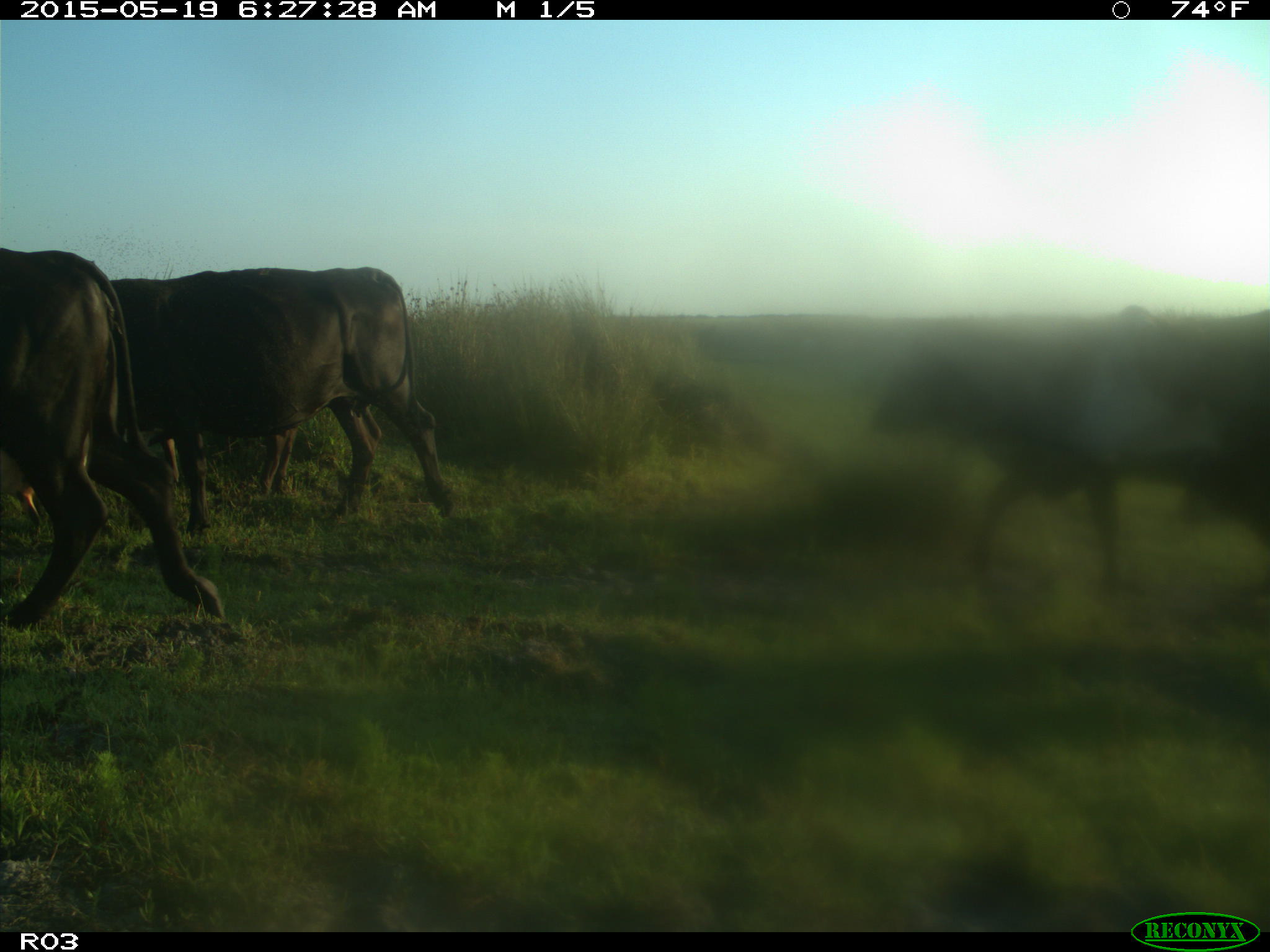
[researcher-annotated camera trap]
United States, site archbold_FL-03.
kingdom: Animalia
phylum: Chordata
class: Mammalia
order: Artiodactyla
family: Bovidae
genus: Bos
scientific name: Bos taurus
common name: domestic cow